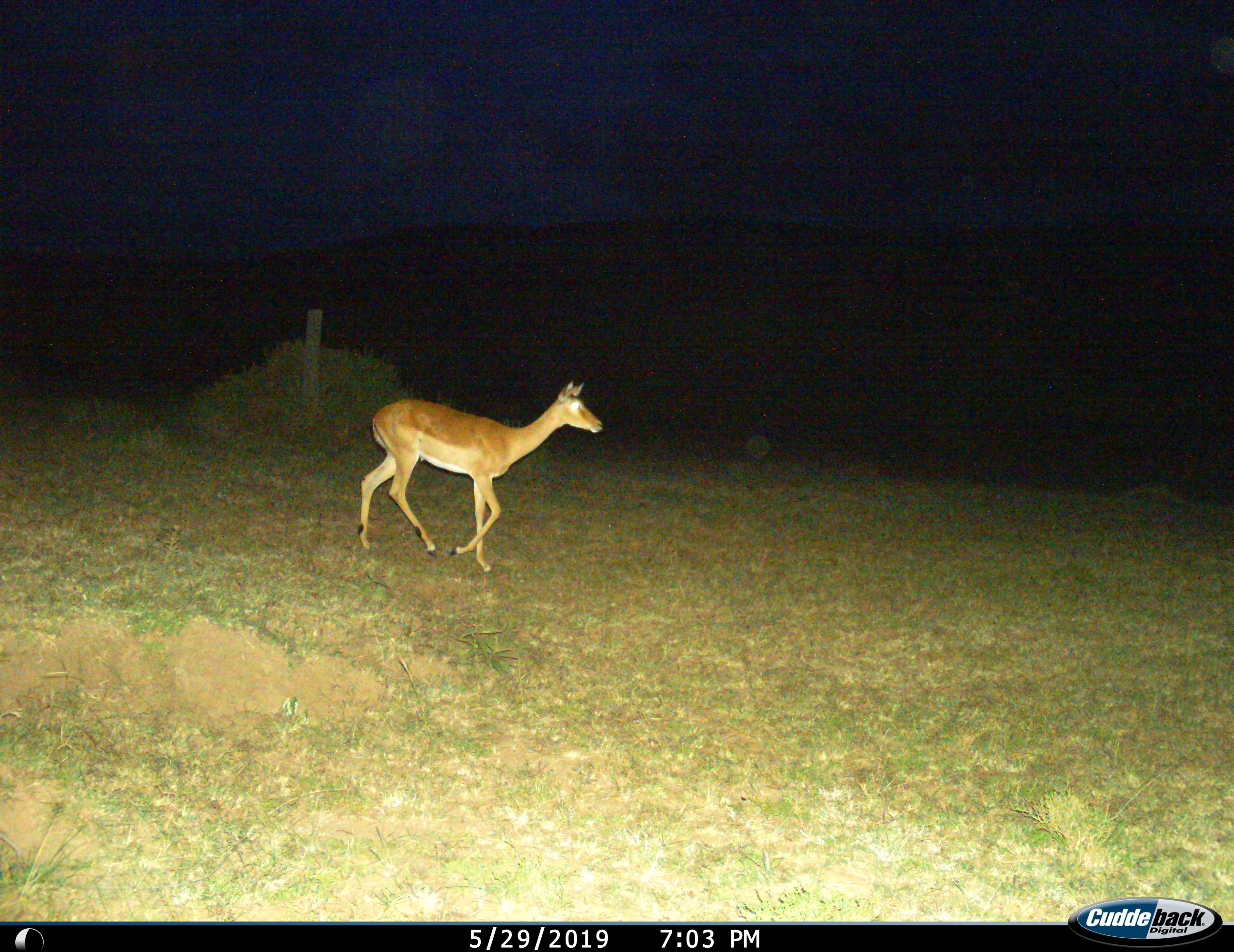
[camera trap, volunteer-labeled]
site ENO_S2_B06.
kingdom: Animalia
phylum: Chordata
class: Mammalia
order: Artiodactyla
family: Bovidae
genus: Aepyceros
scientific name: Aepyceros melampus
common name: impala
Impala (Aepyceros melampus), count 1. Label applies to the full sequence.